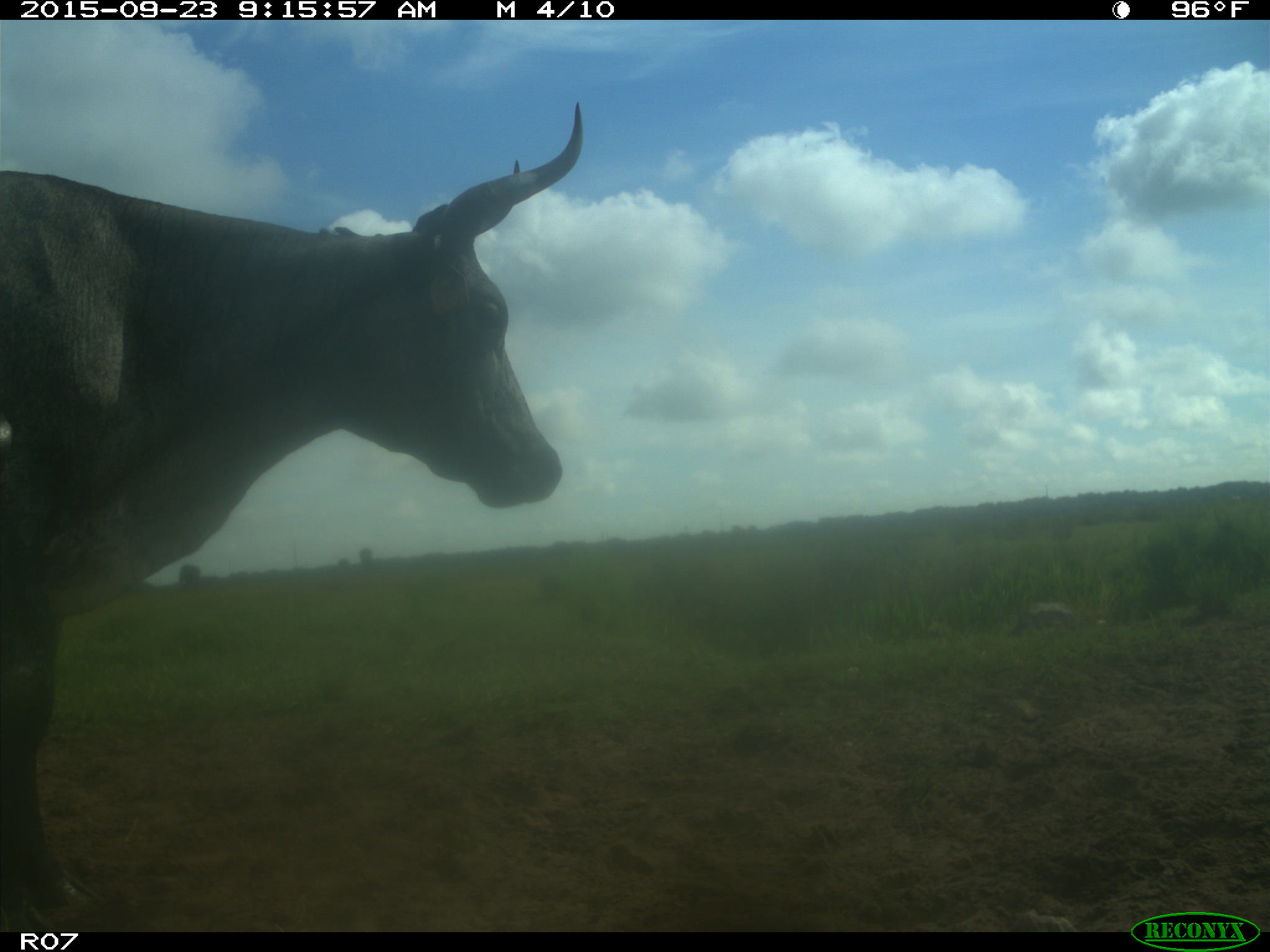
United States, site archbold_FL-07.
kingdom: Animalia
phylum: Chordata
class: Mammalia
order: Artiodactyla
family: Bovidae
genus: Bos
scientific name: Bos taurus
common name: domestic cow